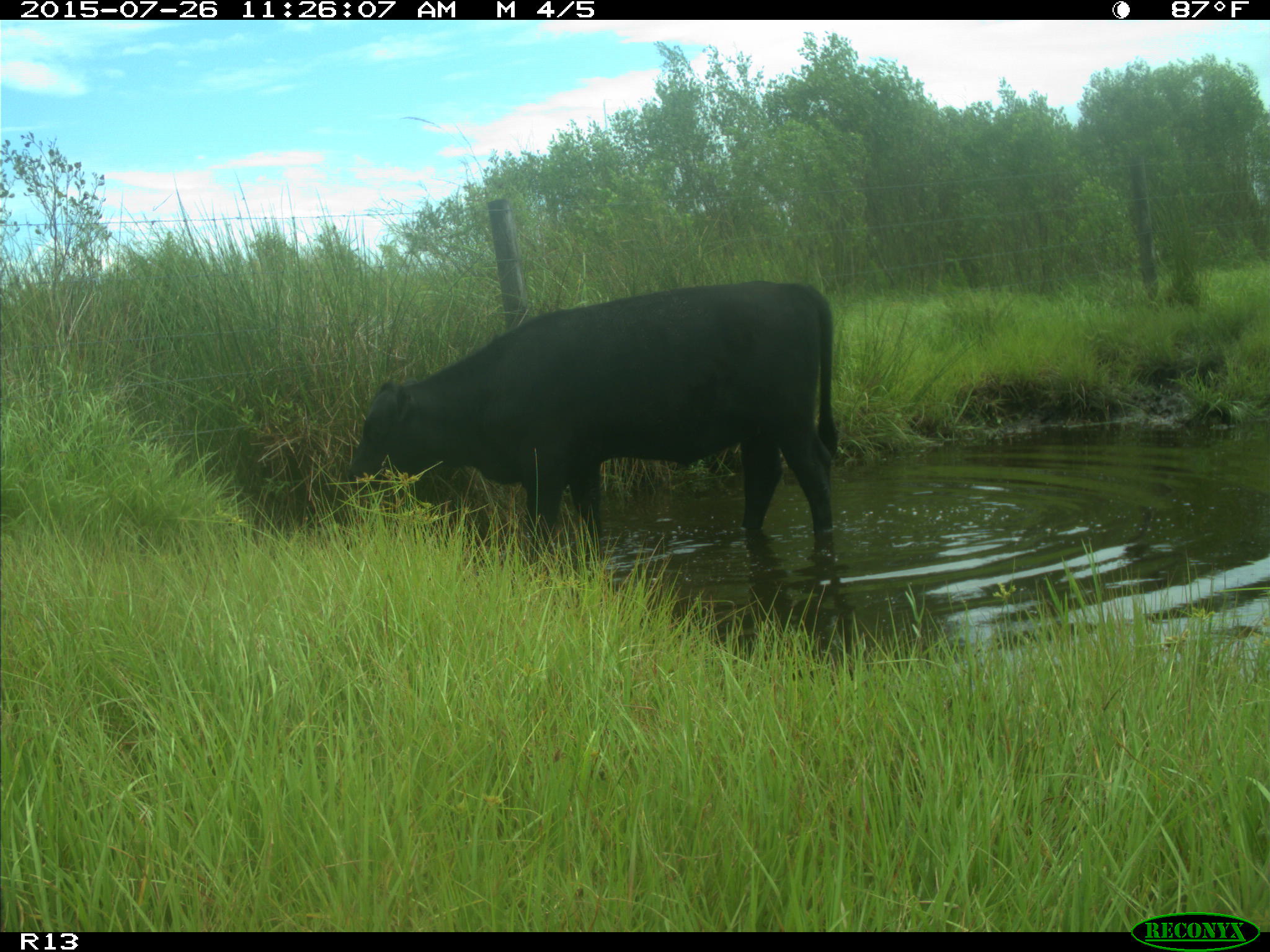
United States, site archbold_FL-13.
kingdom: Animalia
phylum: Chordata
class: Mammalia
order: Artiodactyla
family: Bovidae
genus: Bos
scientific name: Bos taurus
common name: domestic cow